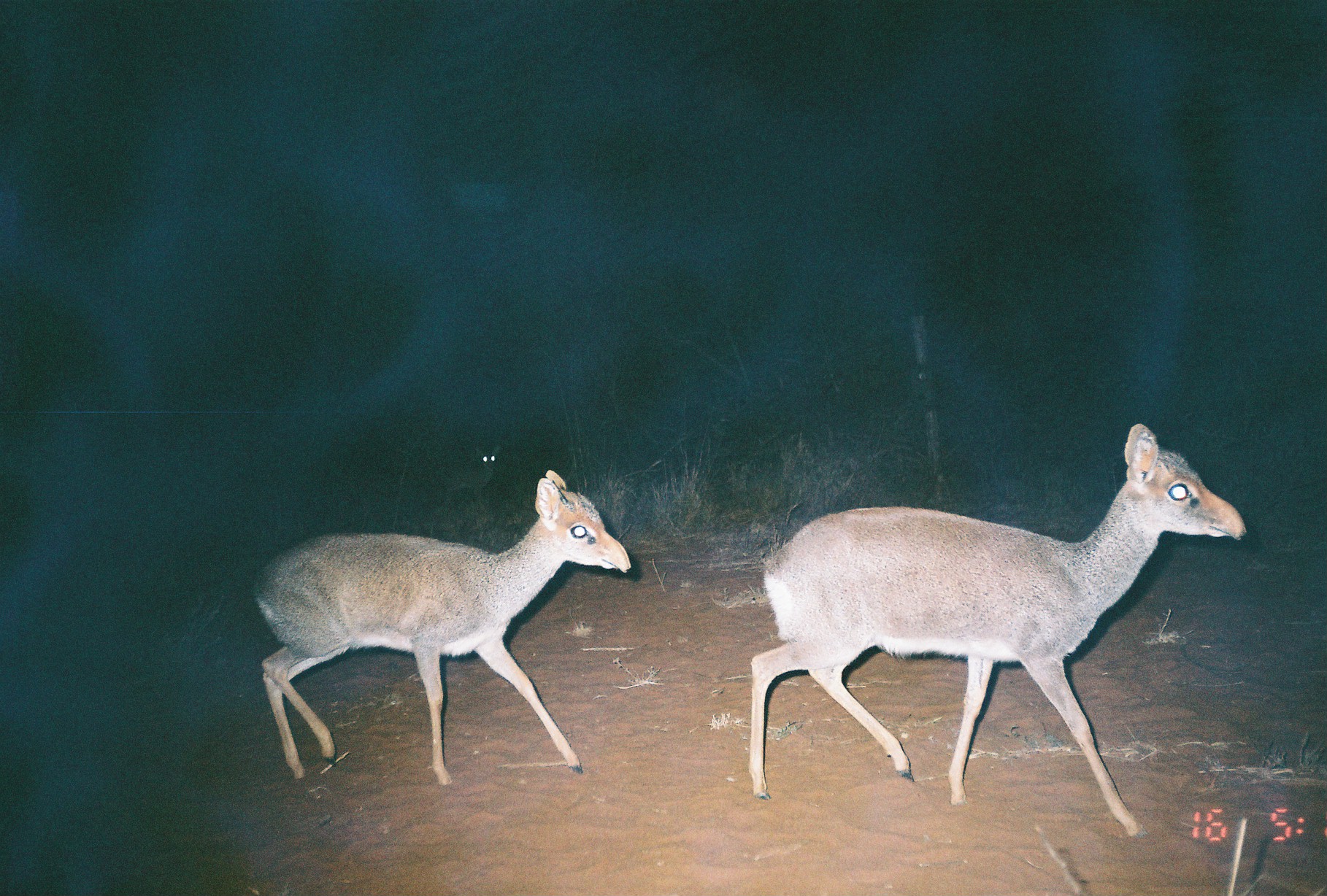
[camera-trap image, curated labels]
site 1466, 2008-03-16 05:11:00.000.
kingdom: Animalia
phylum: Chordata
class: Mammalia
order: Artiodactyla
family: Bovidae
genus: Madoqua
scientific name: Madoqua guentheri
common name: günther's dik-dik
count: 3